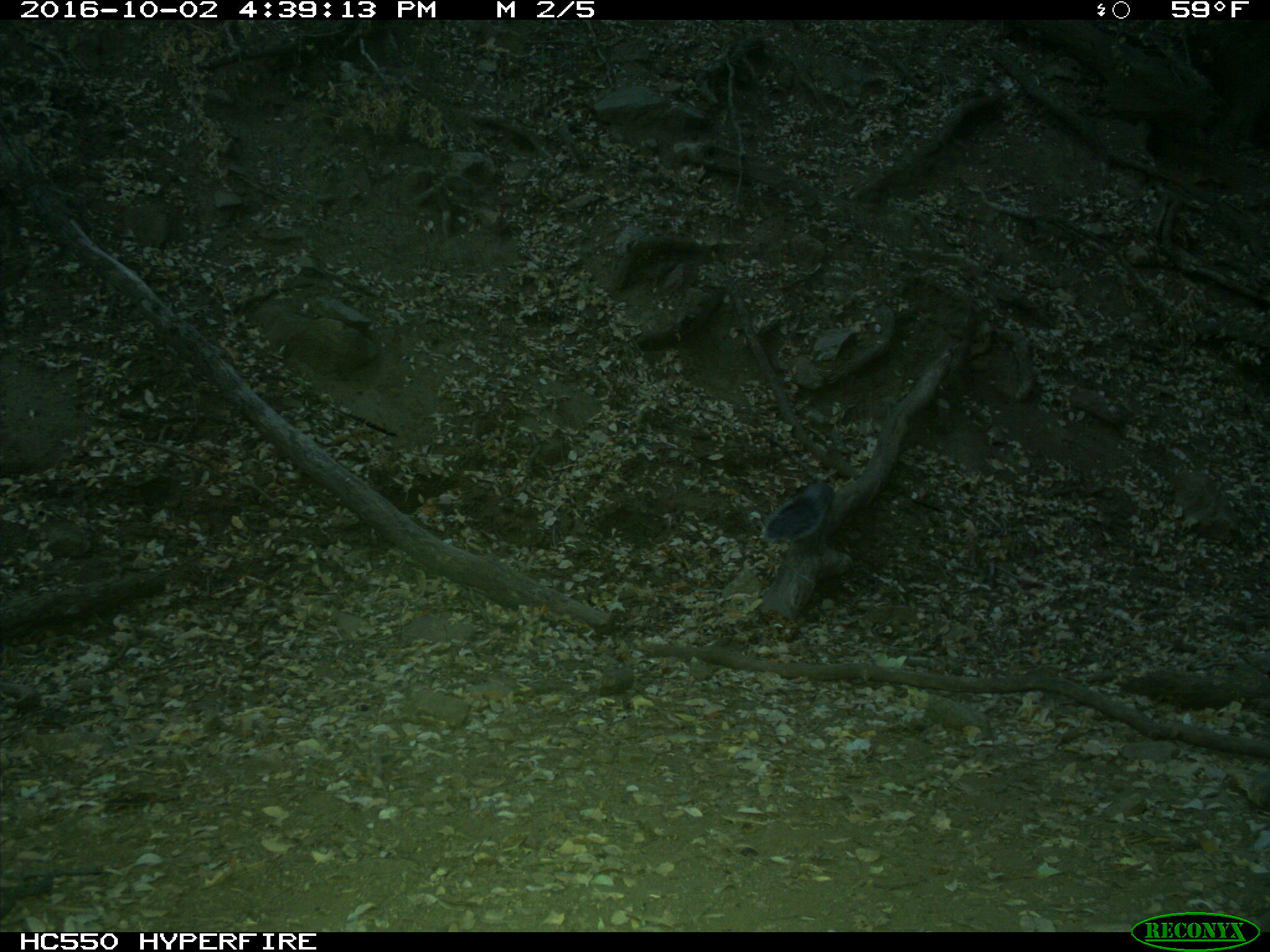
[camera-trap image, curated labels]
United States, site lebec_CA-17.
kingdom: Animalia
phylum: Chordata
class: Mammalia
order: Rodentia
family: Sciuridae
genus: Sciurus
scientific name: Sciurus carolinensis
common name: eastern gray squirrel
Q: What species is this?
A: Sciurus carolinensis (eastern gray squirrel).